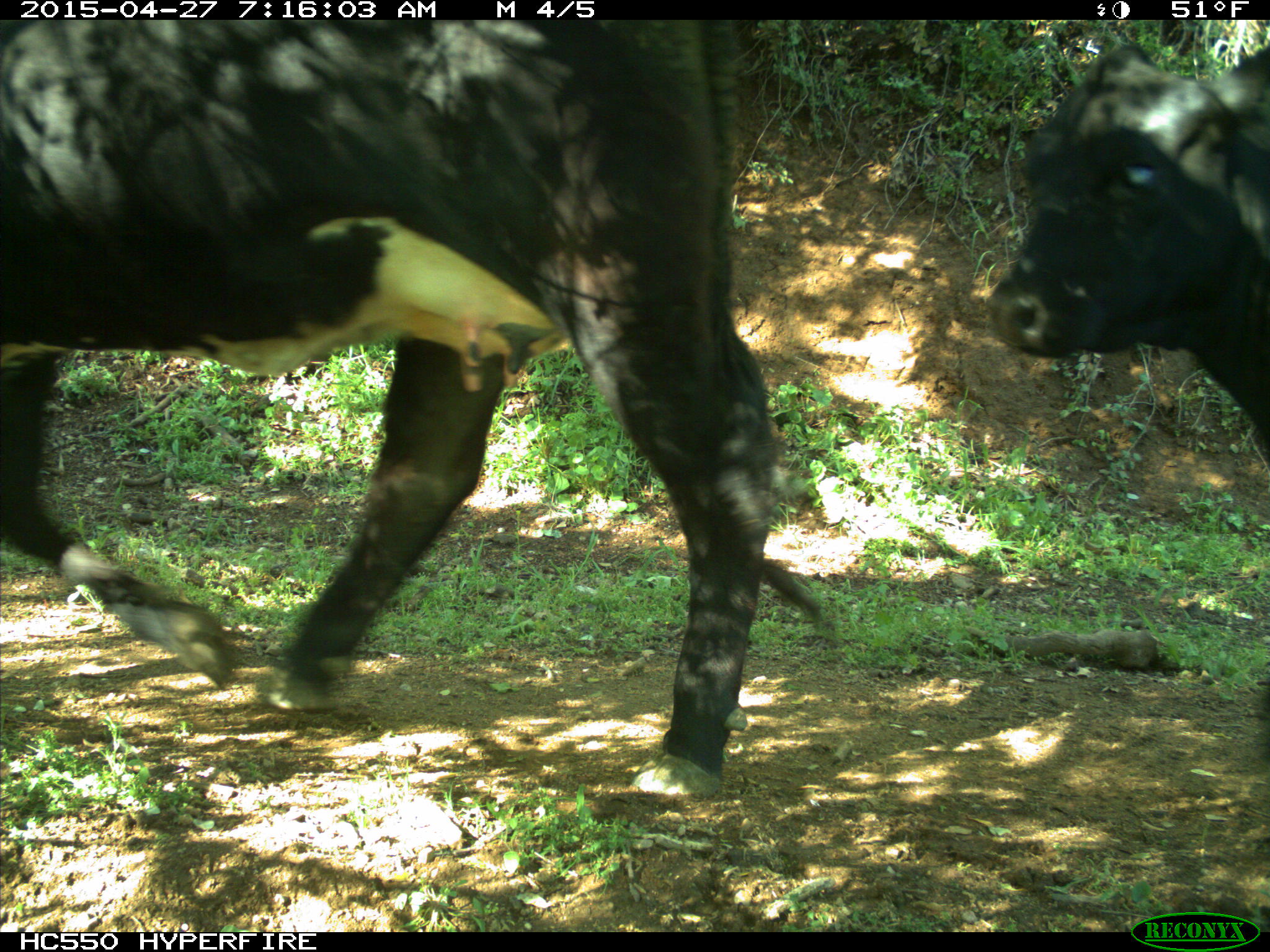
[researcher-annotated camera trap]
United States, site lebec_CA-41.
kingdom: Animalia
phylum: Chordata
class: Mammalia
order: Artiodactyla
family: Bovidae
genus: Bos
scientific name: Bos taurus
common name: domestic cow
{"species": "Bos taurus (domestic cow)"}